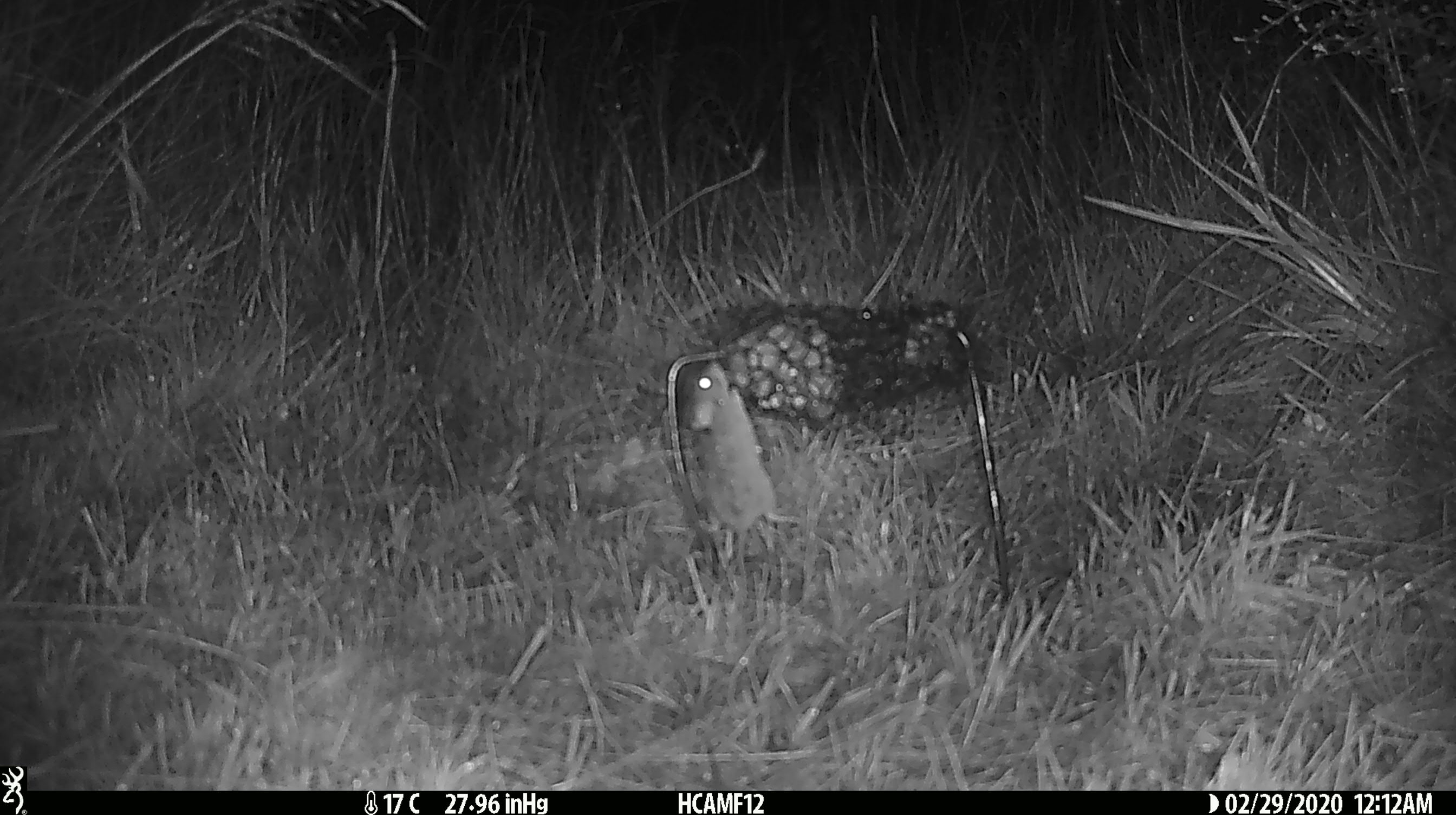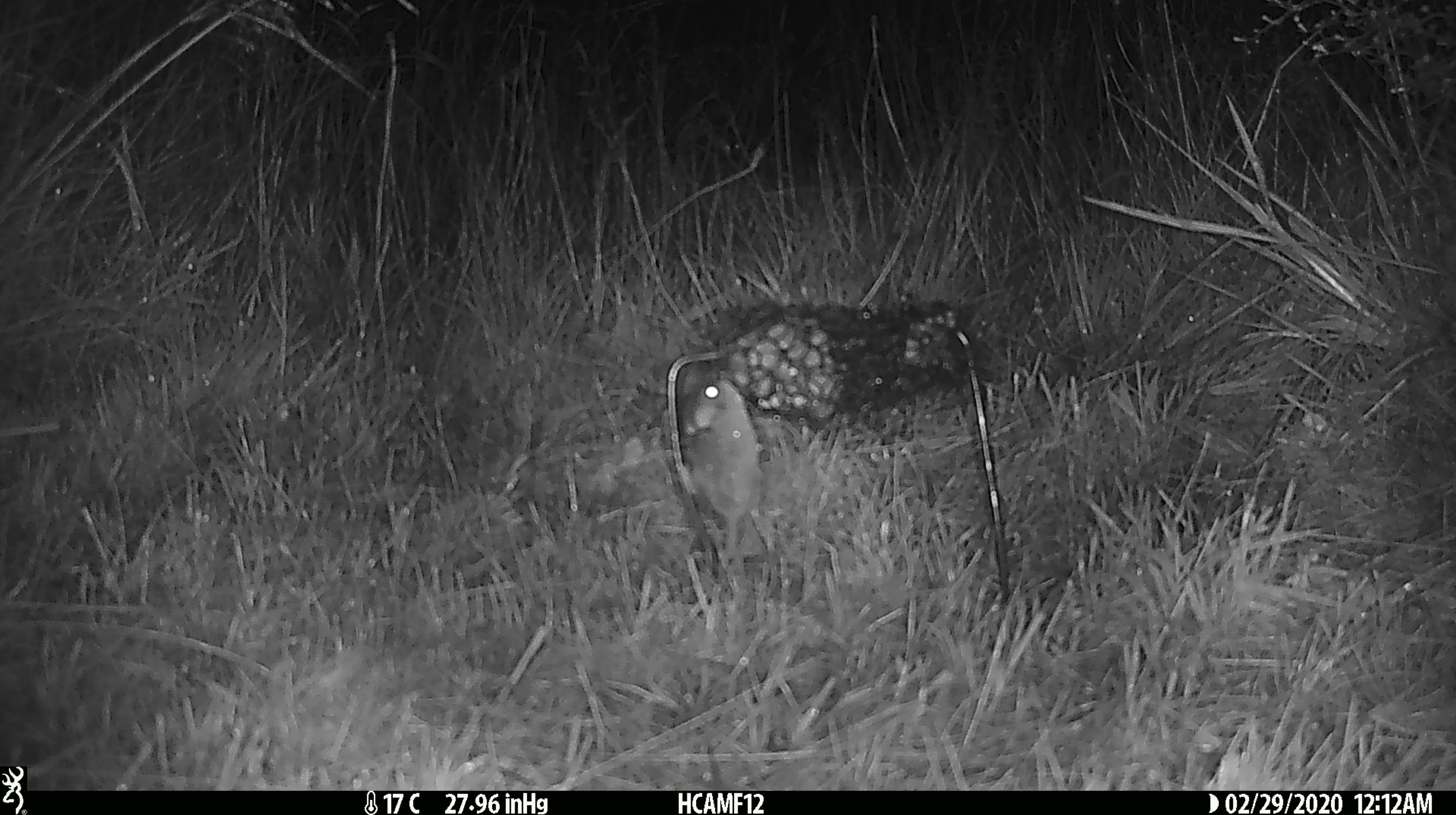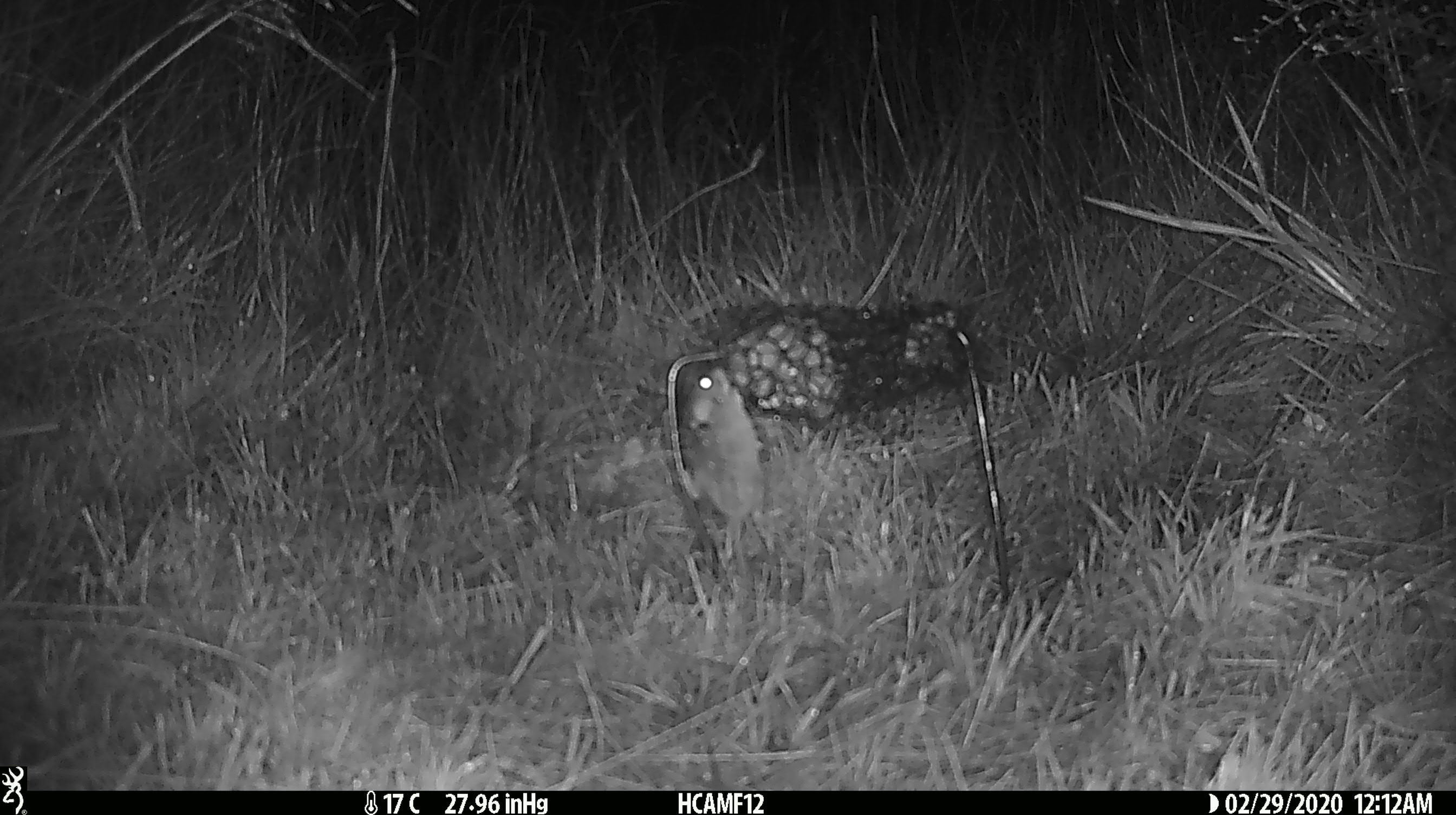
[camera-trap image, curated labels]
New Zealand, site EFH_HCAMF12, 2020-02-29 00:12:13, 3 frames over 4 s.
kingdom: Animalia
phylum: Chordata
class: Mammalia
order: Rodentia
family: Muridae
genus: Mus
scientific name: Mus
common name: mouse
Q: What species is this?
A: Mouse (Mus).